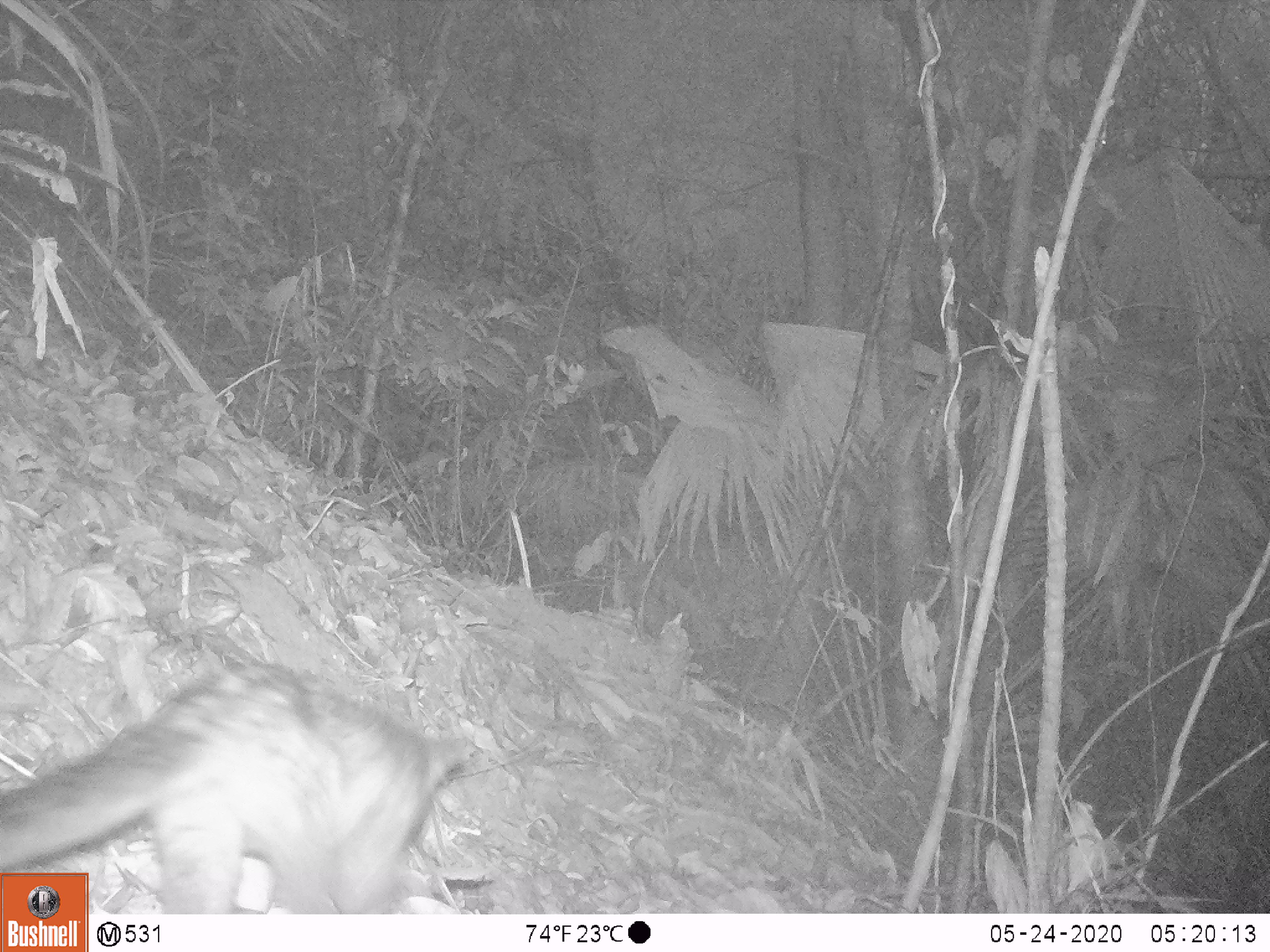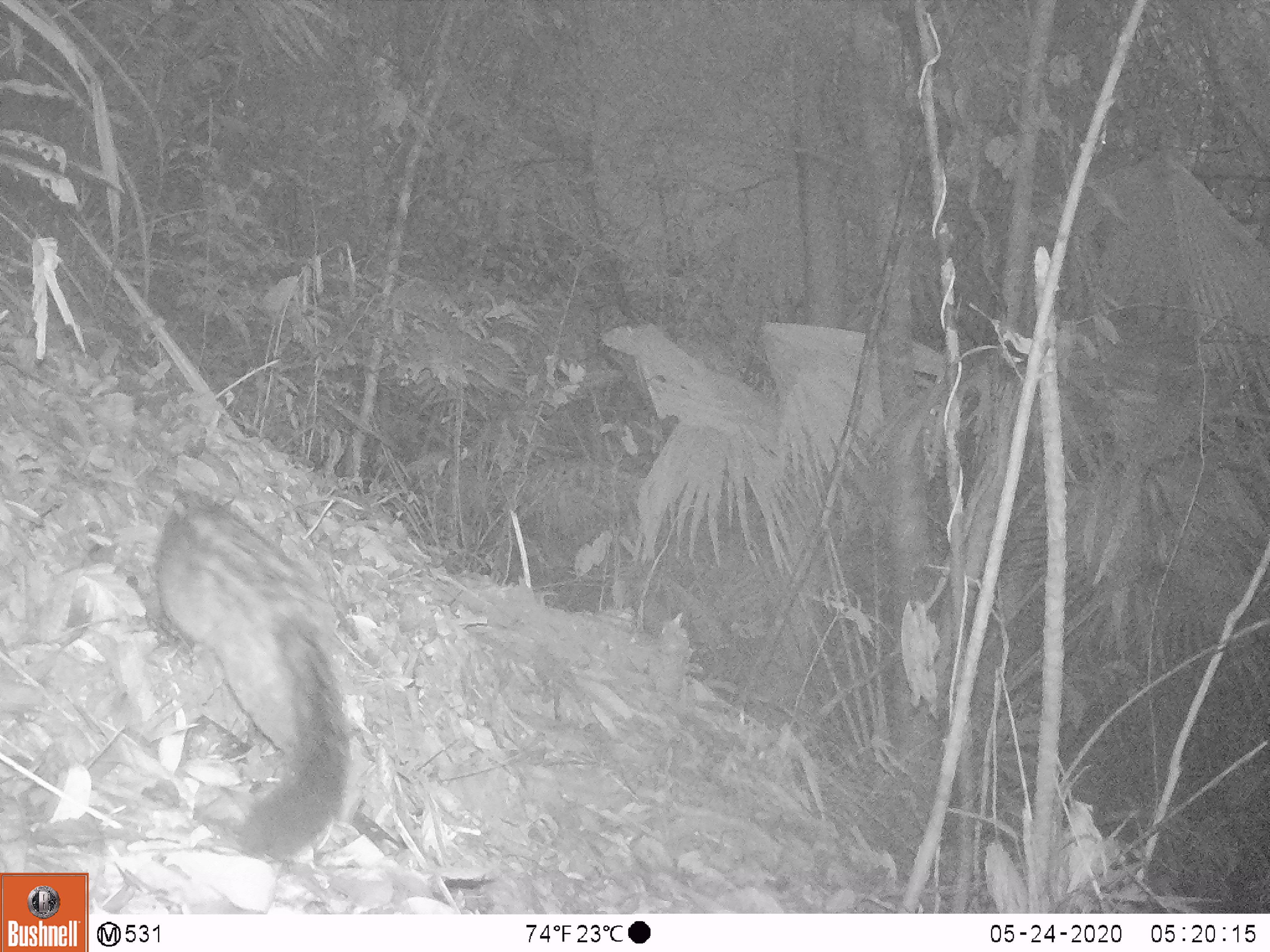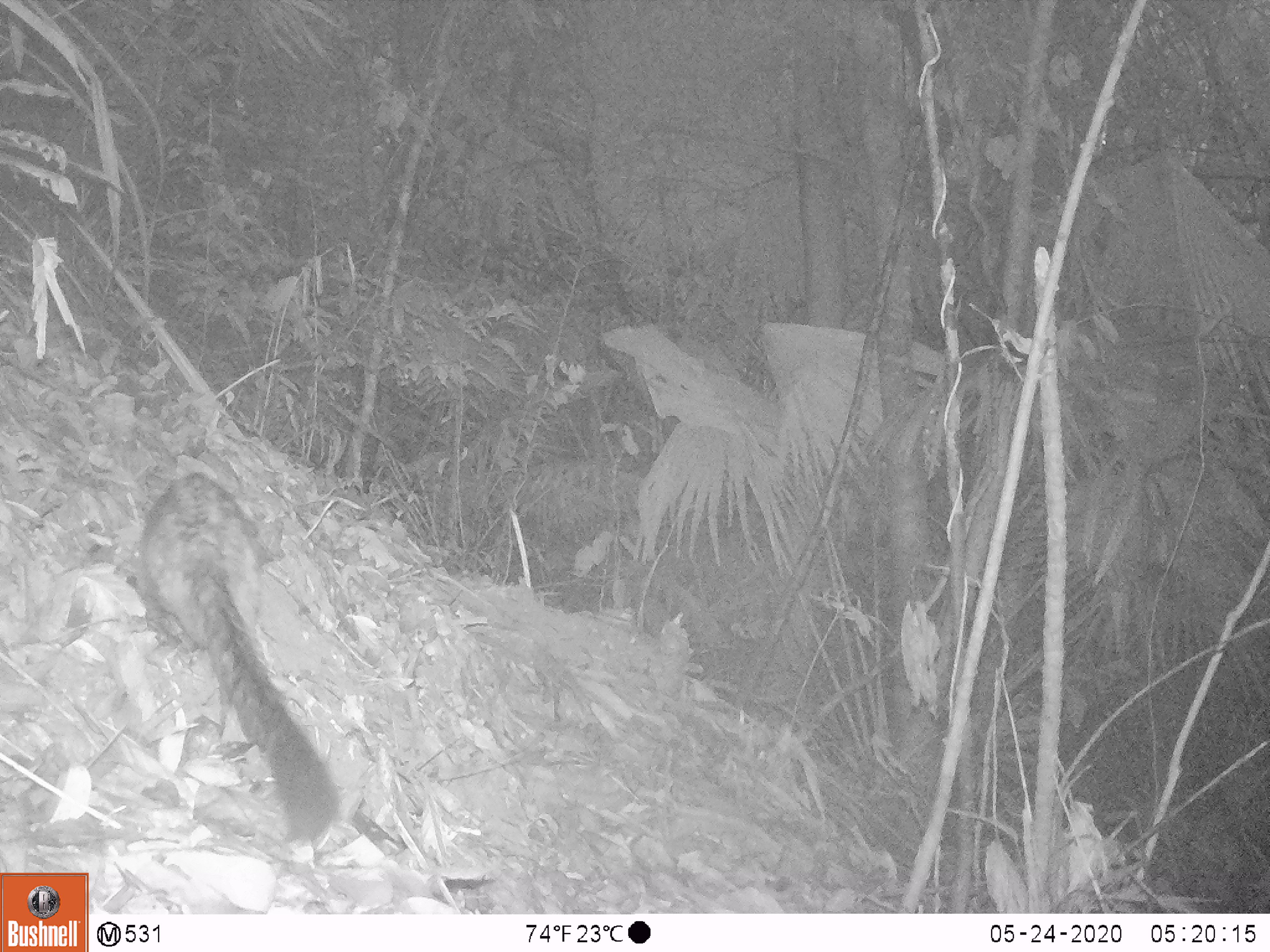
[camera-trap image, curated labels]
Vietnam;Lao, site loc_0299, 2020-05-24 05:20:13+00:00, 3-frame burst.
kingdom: Animalia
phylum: Chordata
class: Mammalia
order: Carnivora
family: Viverridae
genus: Paradoxurus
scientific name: Paradoxurus hermaphroditus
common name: common palm civet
Common palm civet (Paradoxurus hermaphroditus). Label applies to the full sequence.